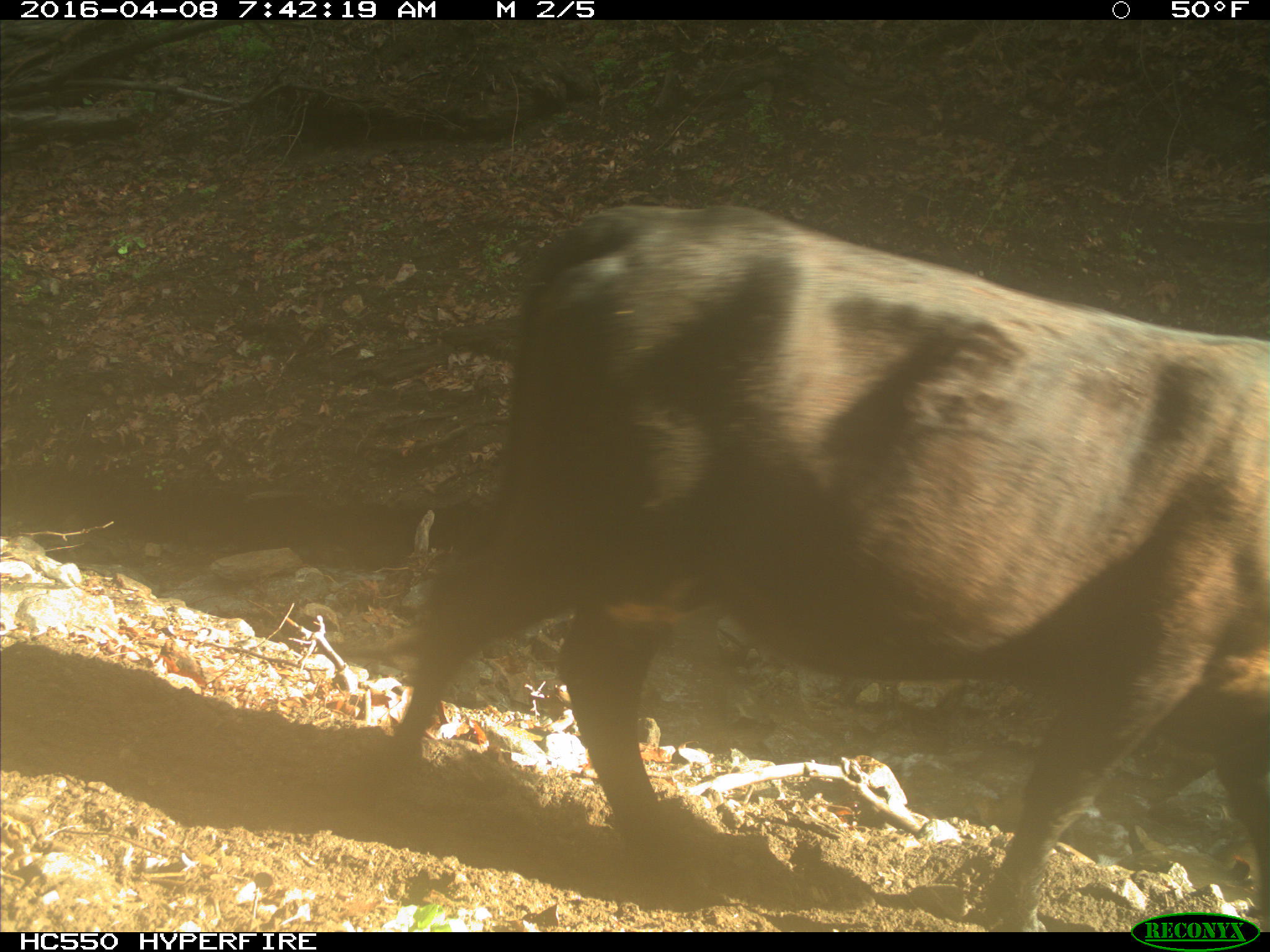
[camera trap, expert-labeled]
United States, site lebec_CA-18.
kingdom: Animalia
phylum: Chordata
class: Mammalia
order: Artiodactyla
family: Bovidae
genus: Bos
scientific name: Bos taurus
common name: domestic cow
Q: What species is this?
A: Bos taurus (domestic cow).